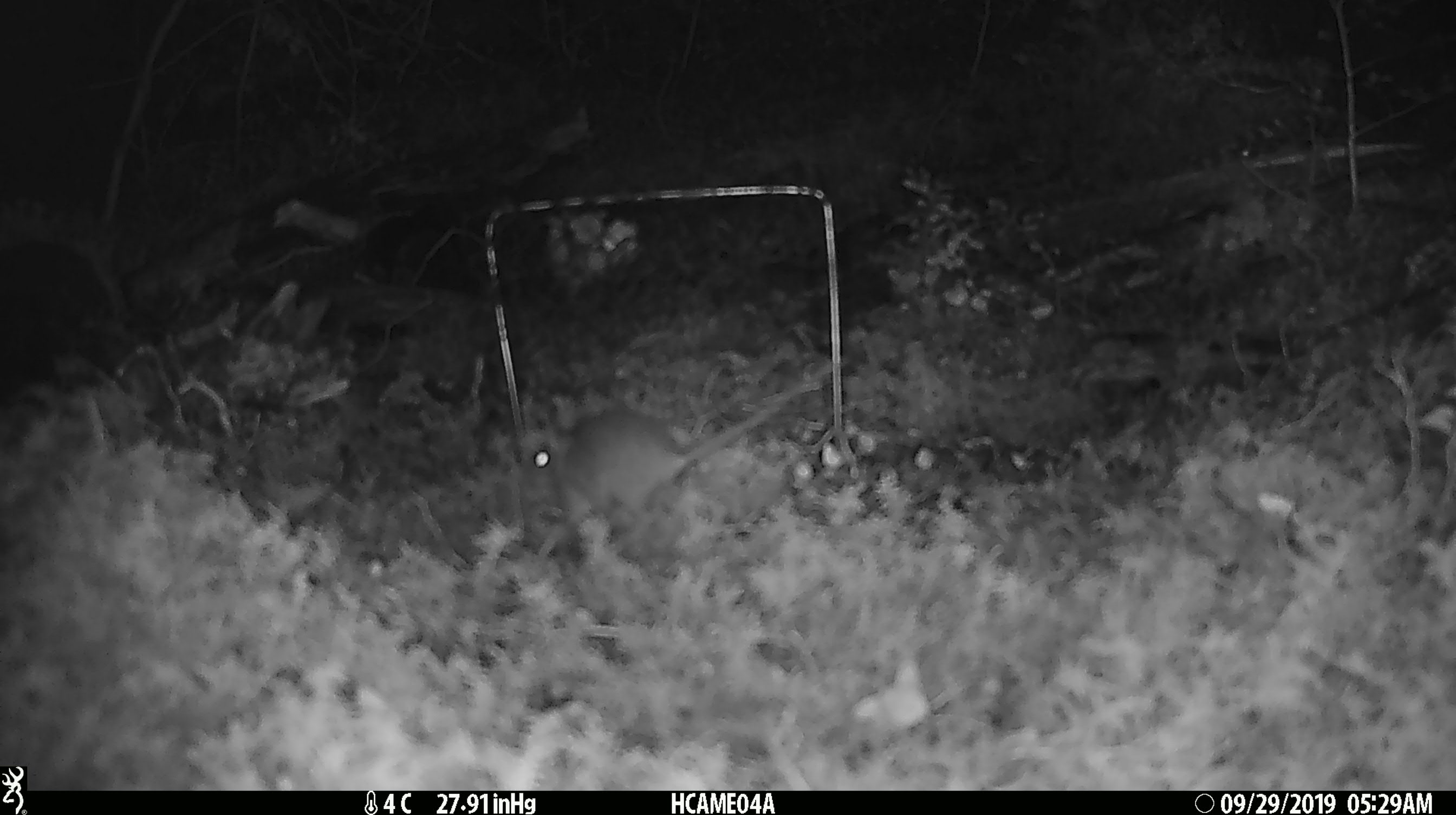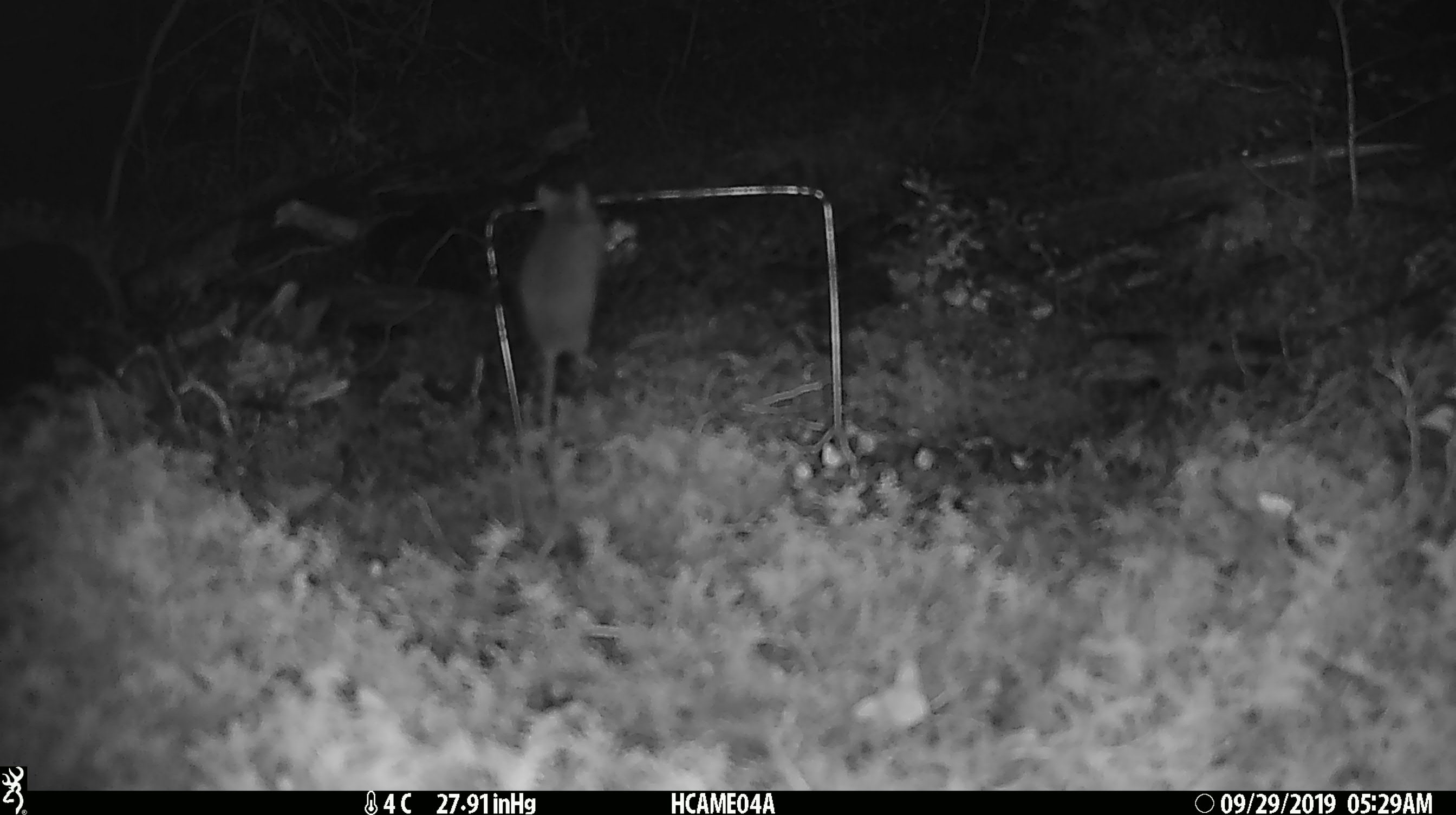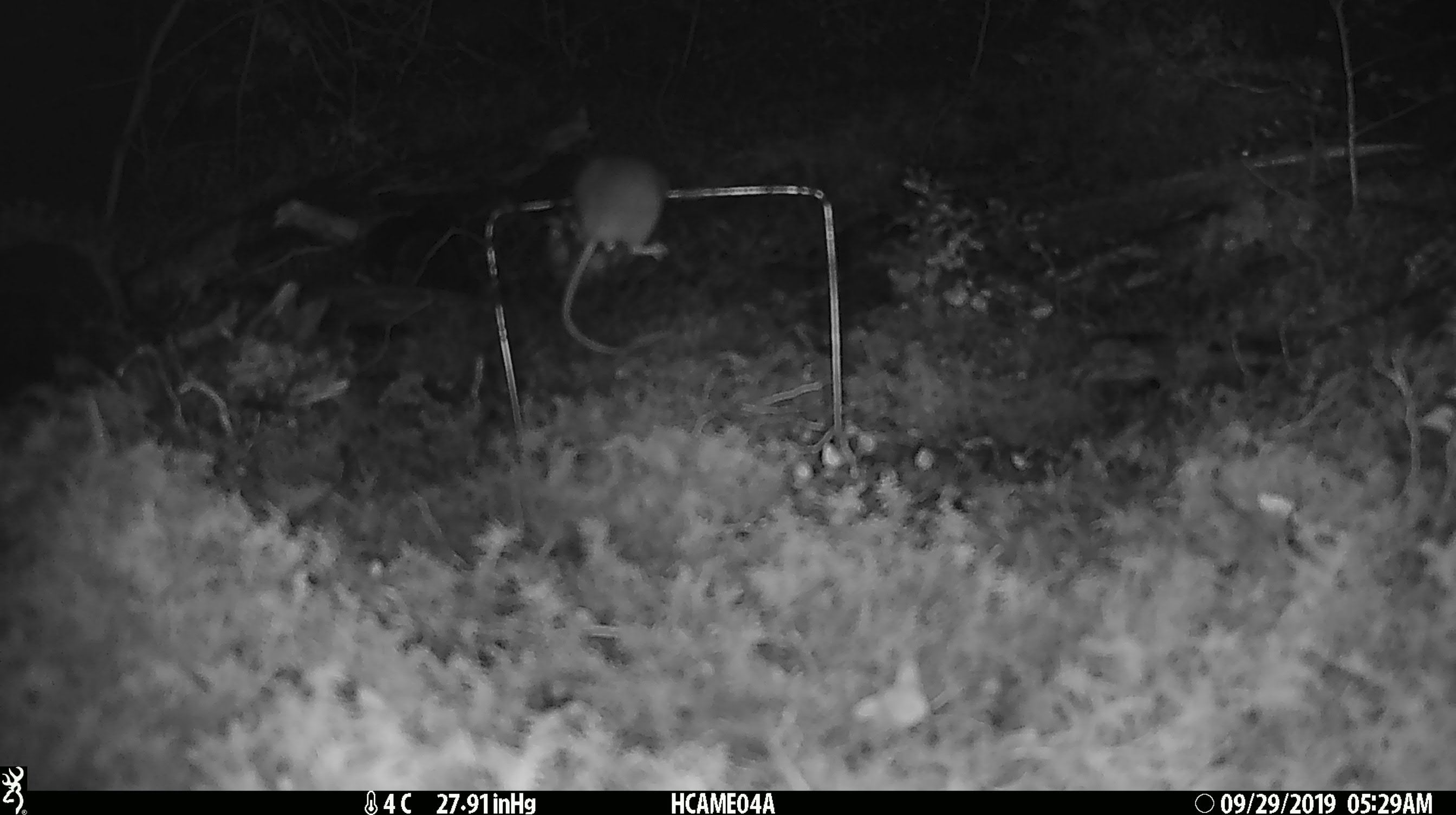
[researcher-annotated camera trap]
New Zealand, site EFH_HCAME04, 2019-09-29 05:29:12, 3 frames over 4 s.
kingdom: Animalia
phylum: Chordata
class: Mammalia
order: Rodentia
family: Muridae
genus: Mus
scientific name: Mus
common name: mouse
Mouse (Mus).